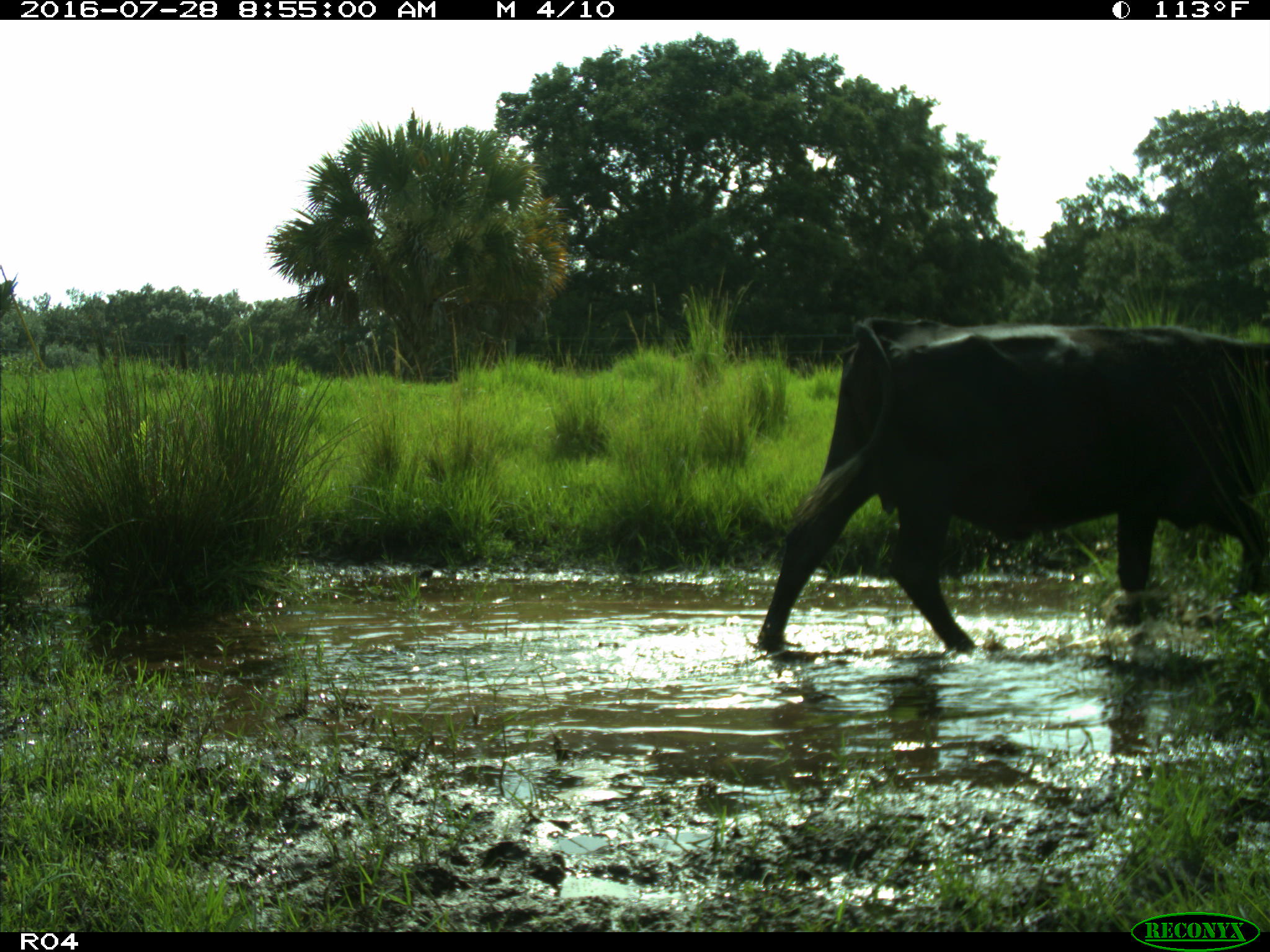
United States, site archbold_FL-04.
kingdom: Animalia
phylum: Chordata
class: Mammalia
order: Artiodactyla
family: Bovidae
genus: Bos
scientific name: Bos taurus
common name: domestic cow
Bos taurus (domestic cow).